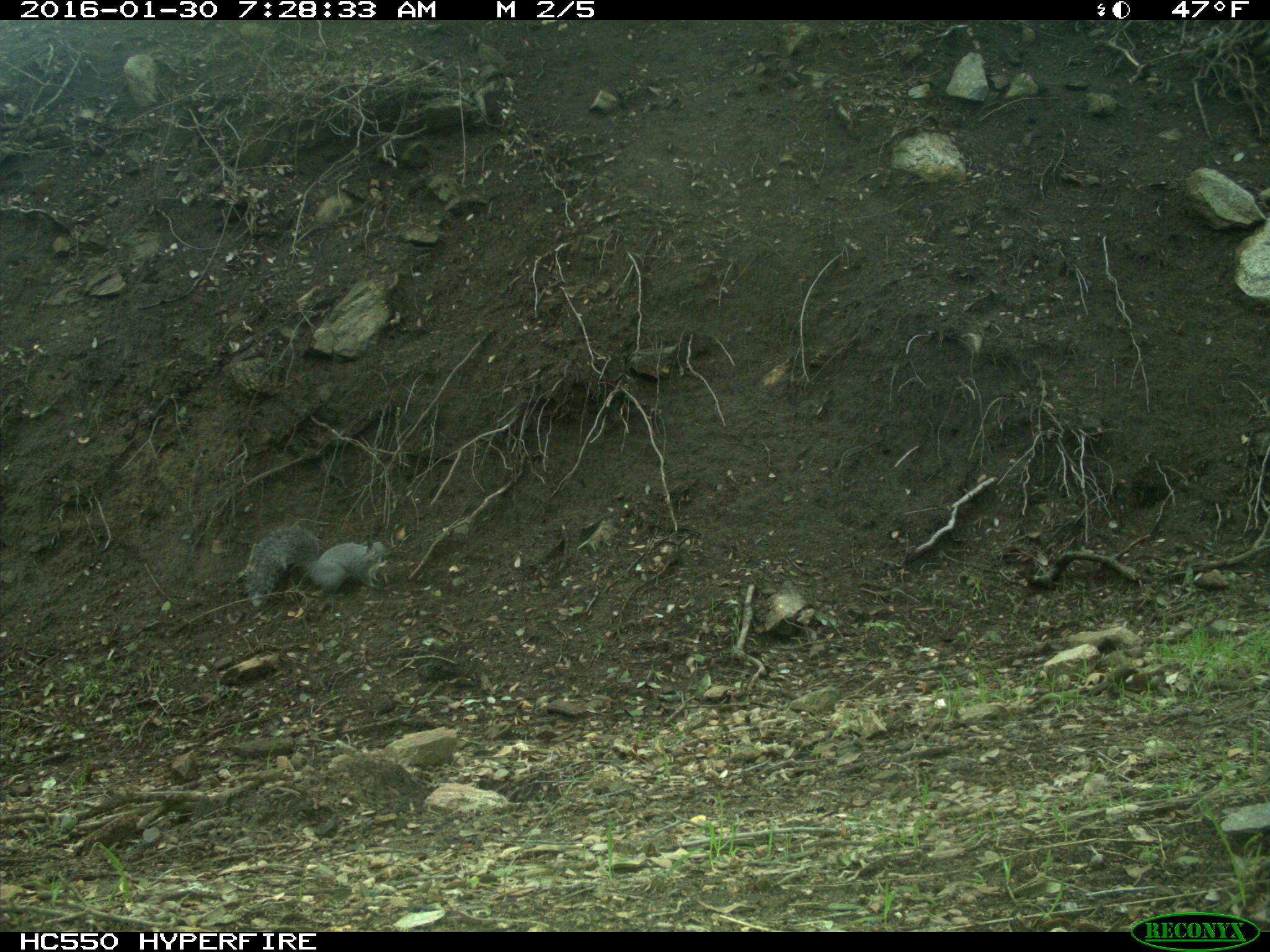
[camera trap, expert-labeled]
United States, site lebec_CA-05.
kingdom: Animalia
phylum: Chordata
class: Mammalia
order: Rodentia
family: Sciuridae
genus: Sciurus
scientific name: Sciurus carolinensis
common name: eastern gray squirrel